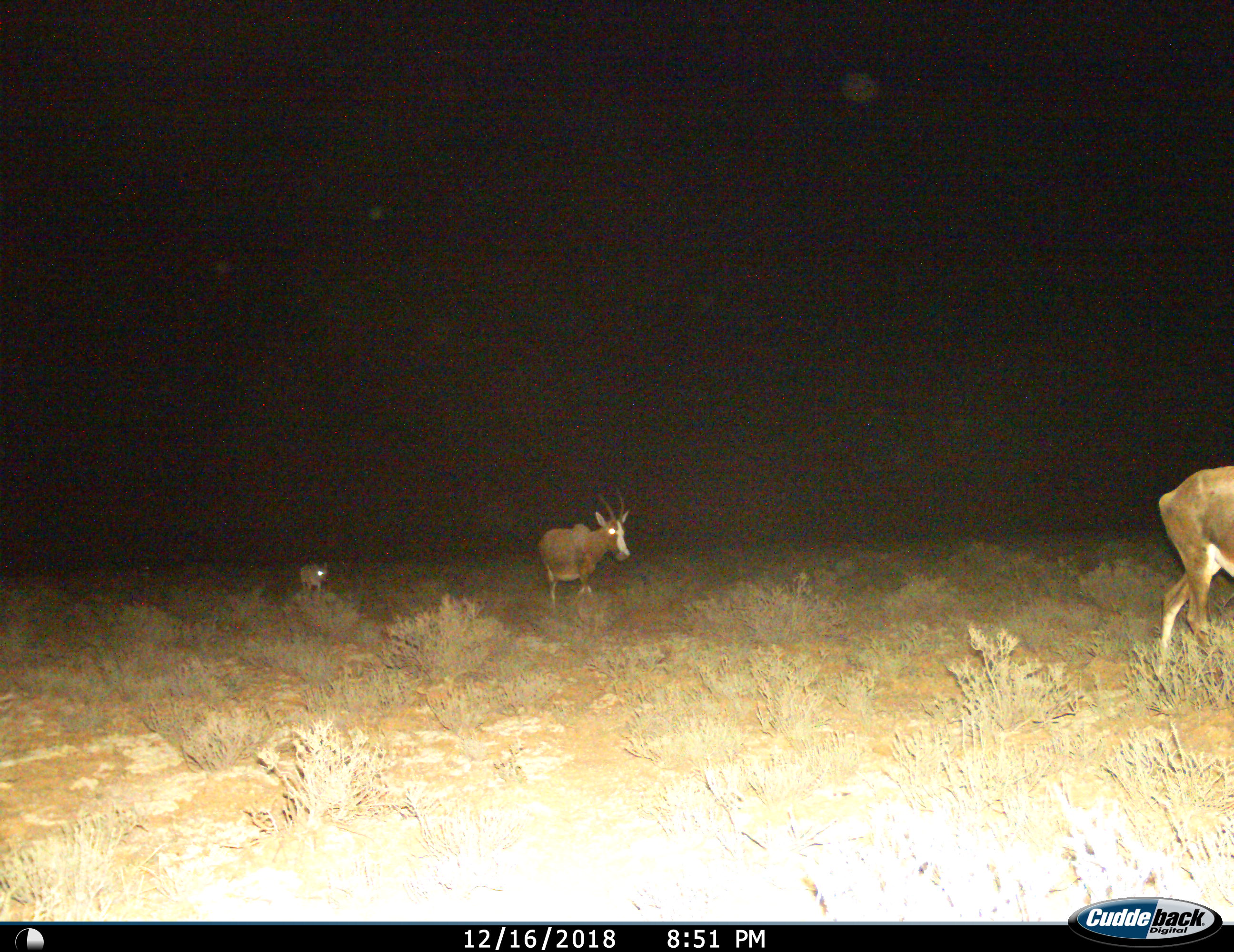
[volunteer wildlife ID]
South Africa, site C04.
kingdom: Animalia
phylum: Chordata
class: Mammalia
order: Artiodactyla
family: Bovidae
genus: Damaliscus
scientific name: Damaliscus pygargus phillipsi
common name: blesbok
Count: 3.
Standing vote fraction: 22%.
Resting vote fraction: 0%.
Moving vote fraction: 89%.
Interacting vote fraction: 0%.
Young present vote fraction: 33%.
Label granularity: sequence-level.